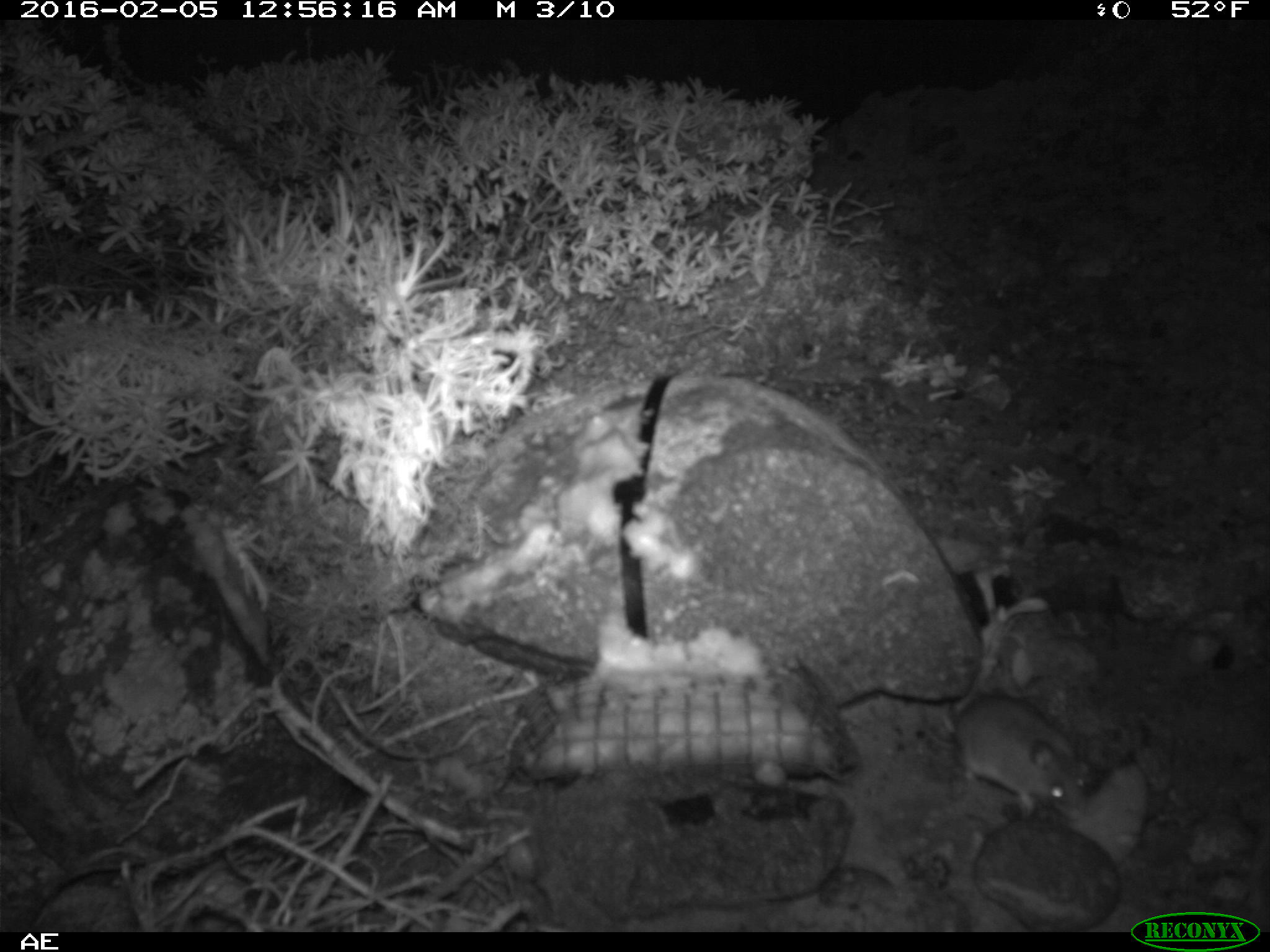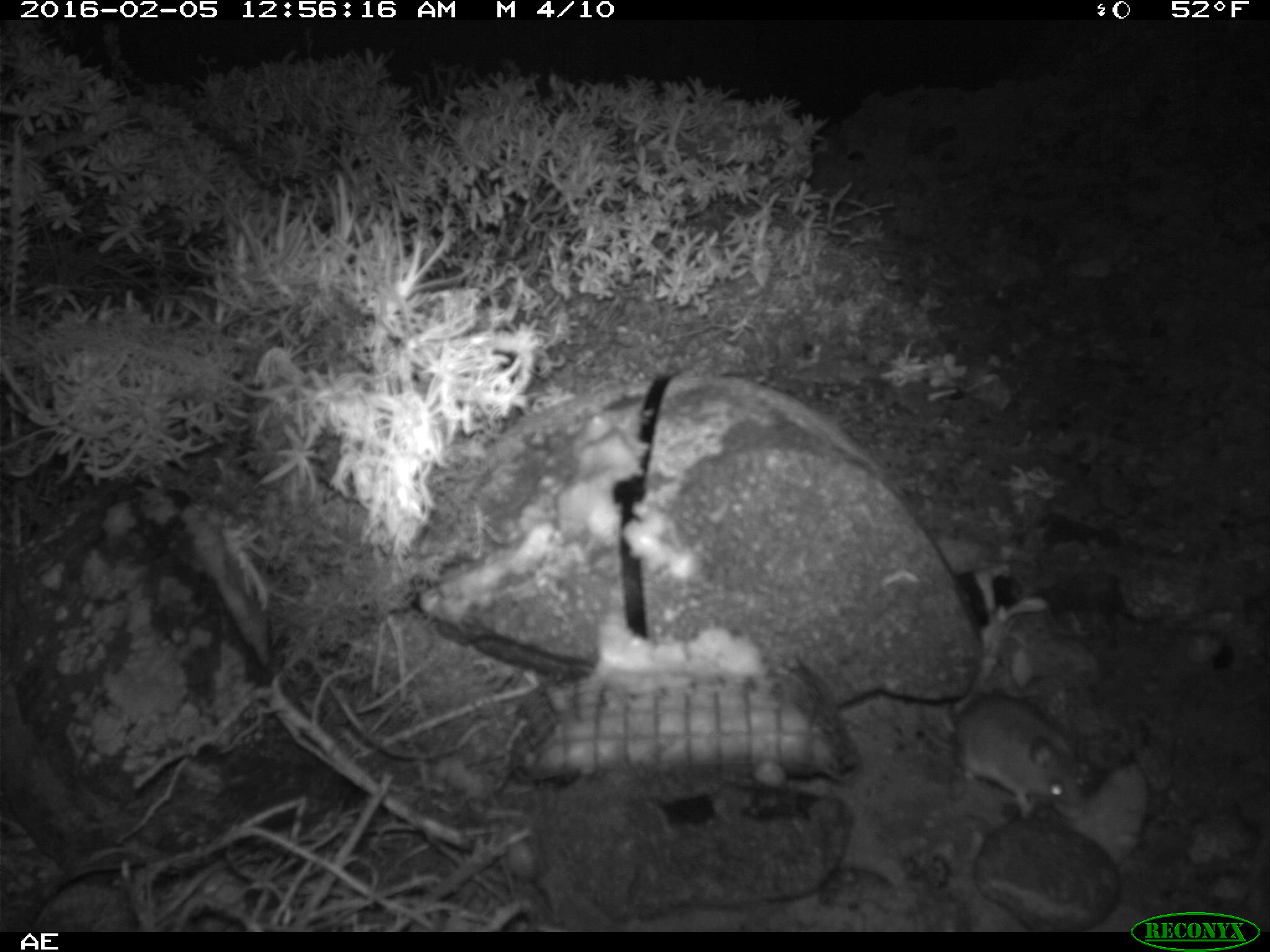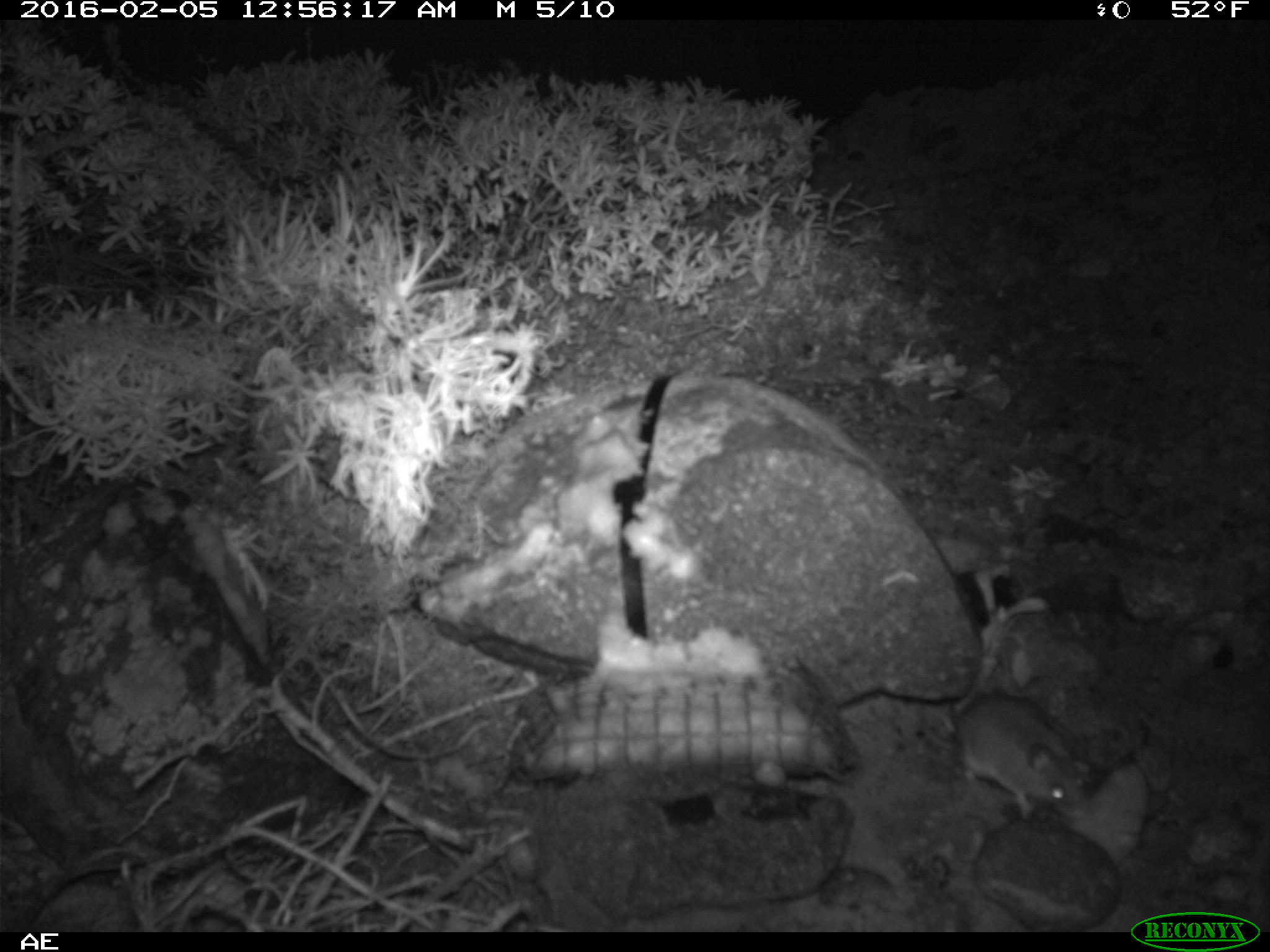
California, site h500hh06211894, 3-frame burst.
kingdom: Animalia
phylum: Chordata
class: Mammalia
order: Rodentia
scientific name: Rodentia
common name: rodent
Rodent (Rodentia).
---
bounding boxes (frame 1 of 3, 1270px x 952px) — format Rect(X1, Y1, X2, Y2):
rodent: Rect(952, 694, 1090, 819)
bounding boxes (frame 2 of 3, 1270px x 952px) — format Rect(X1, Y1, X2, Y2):
rodent: Rect(951, 695, 1095, 821)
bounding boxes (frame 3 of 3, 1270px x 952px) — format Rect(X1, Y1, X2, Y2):
rodent: Rect(918, 698, 1088, 819)